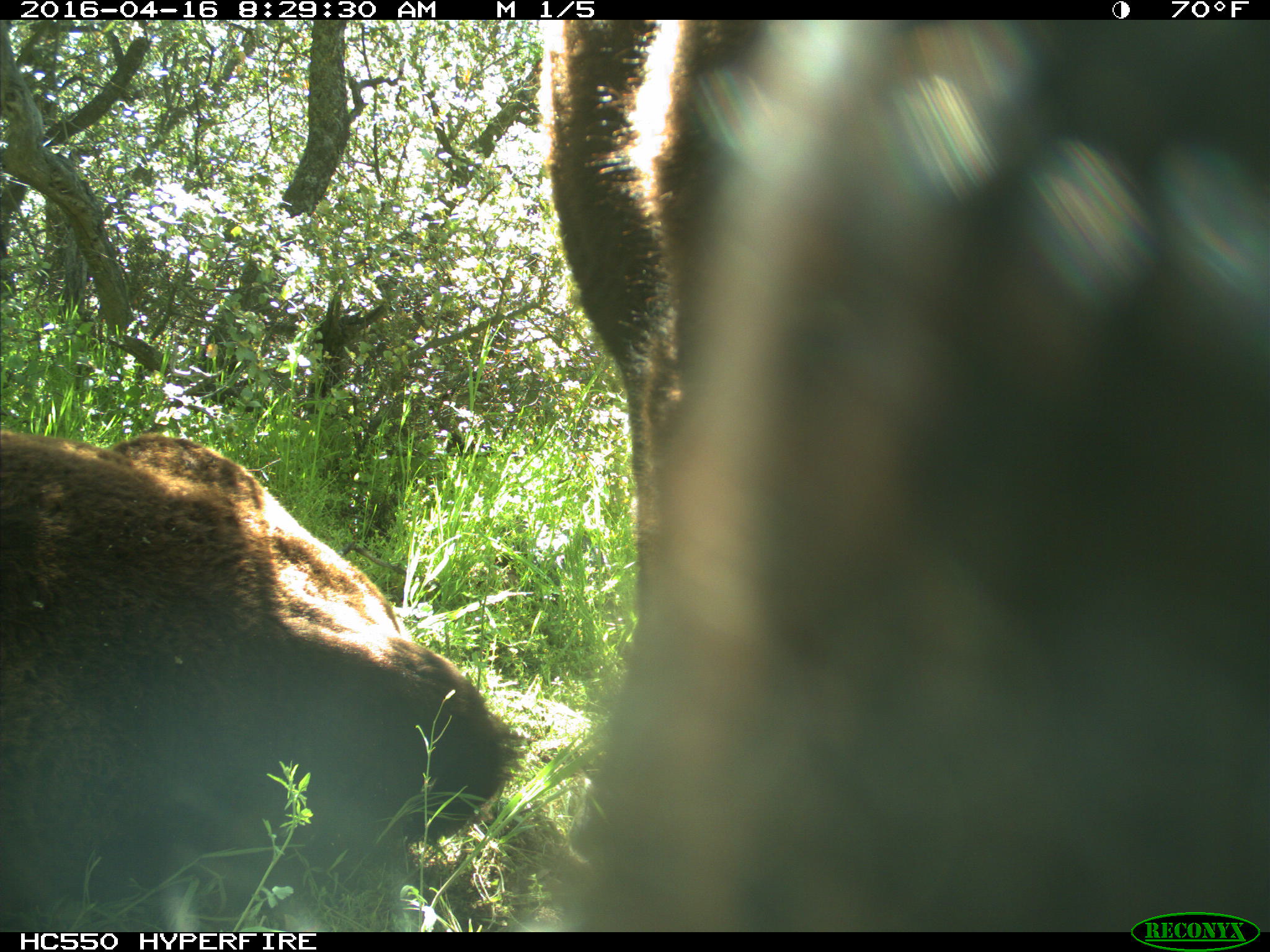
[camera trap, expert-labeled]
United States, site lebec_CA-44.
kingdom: Animalia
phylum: Chordata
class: Mammalia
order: Artiodactyla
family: Bovidae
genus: Bos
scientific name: Bos taurus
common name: domestic cow